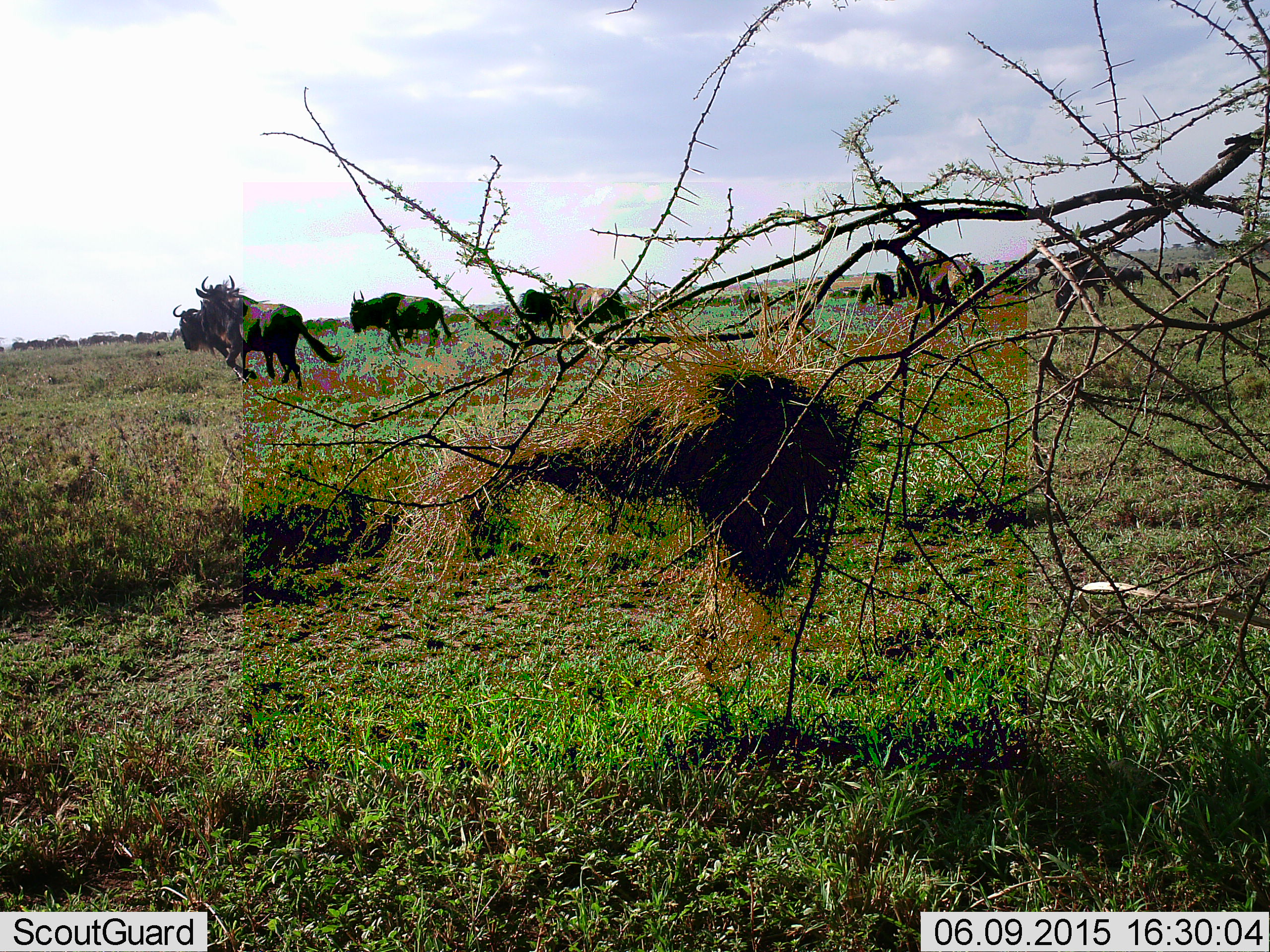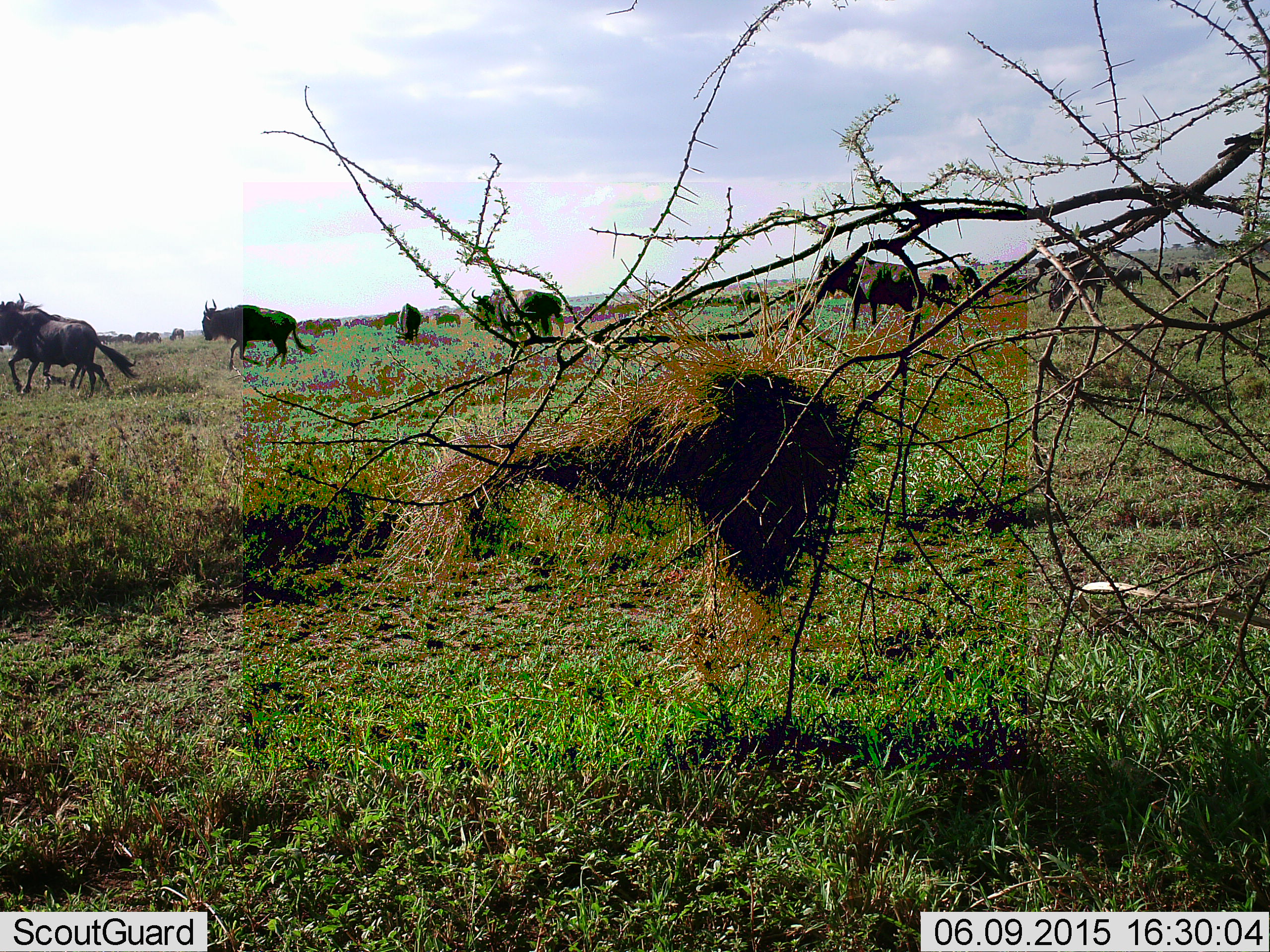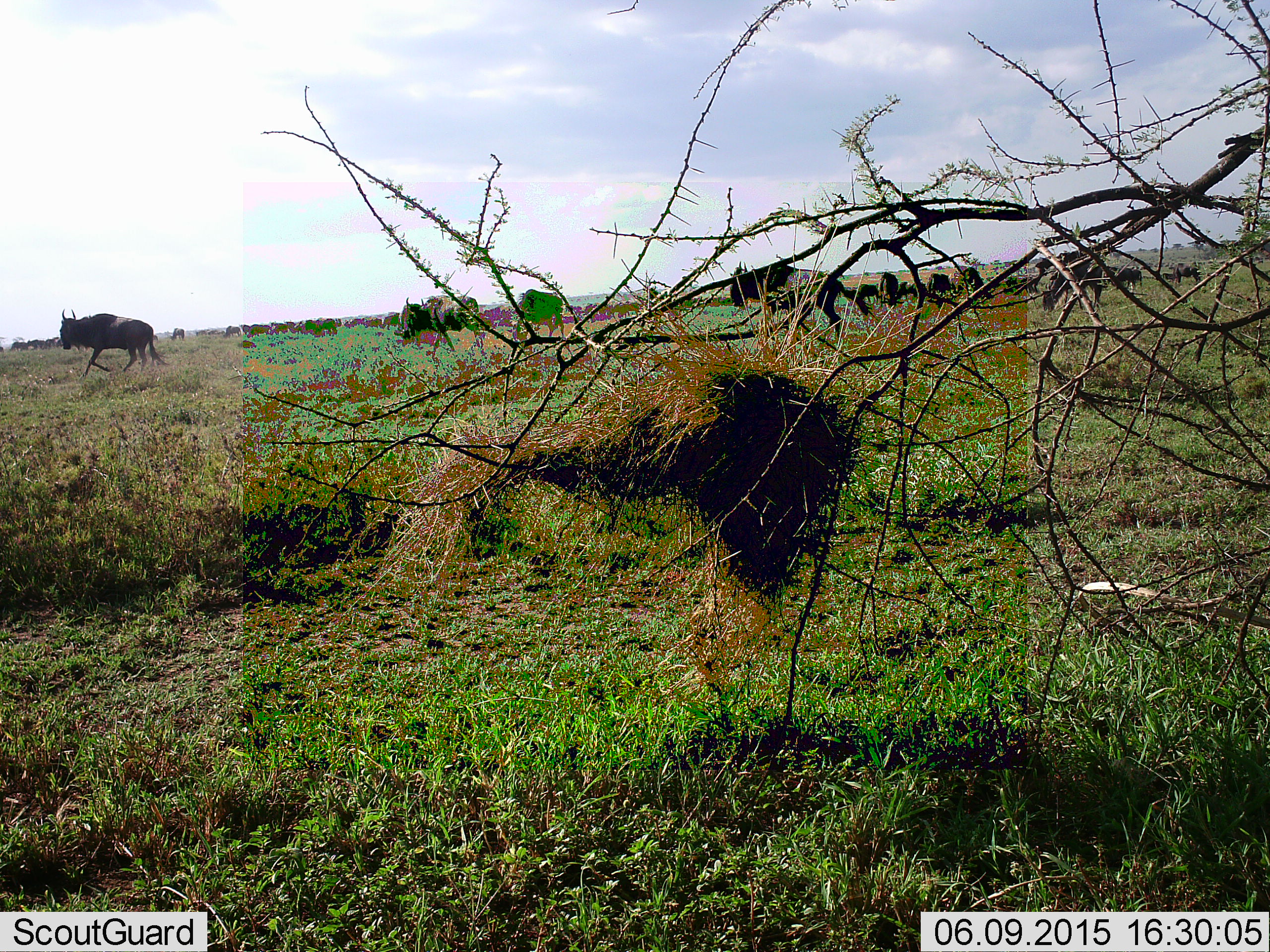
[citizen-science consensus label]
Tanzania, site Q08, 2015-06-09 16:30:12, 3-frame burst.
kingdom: Animalia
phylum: Chordata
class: Mammalia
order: Artiodactyla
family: Bovidae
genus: Connochaetes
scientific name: Connochaetes taurinus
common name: blue wildebeest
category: wildebeest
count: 11-50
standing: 40%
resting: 0%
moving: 90%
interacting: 0%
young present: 0%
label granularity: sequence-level